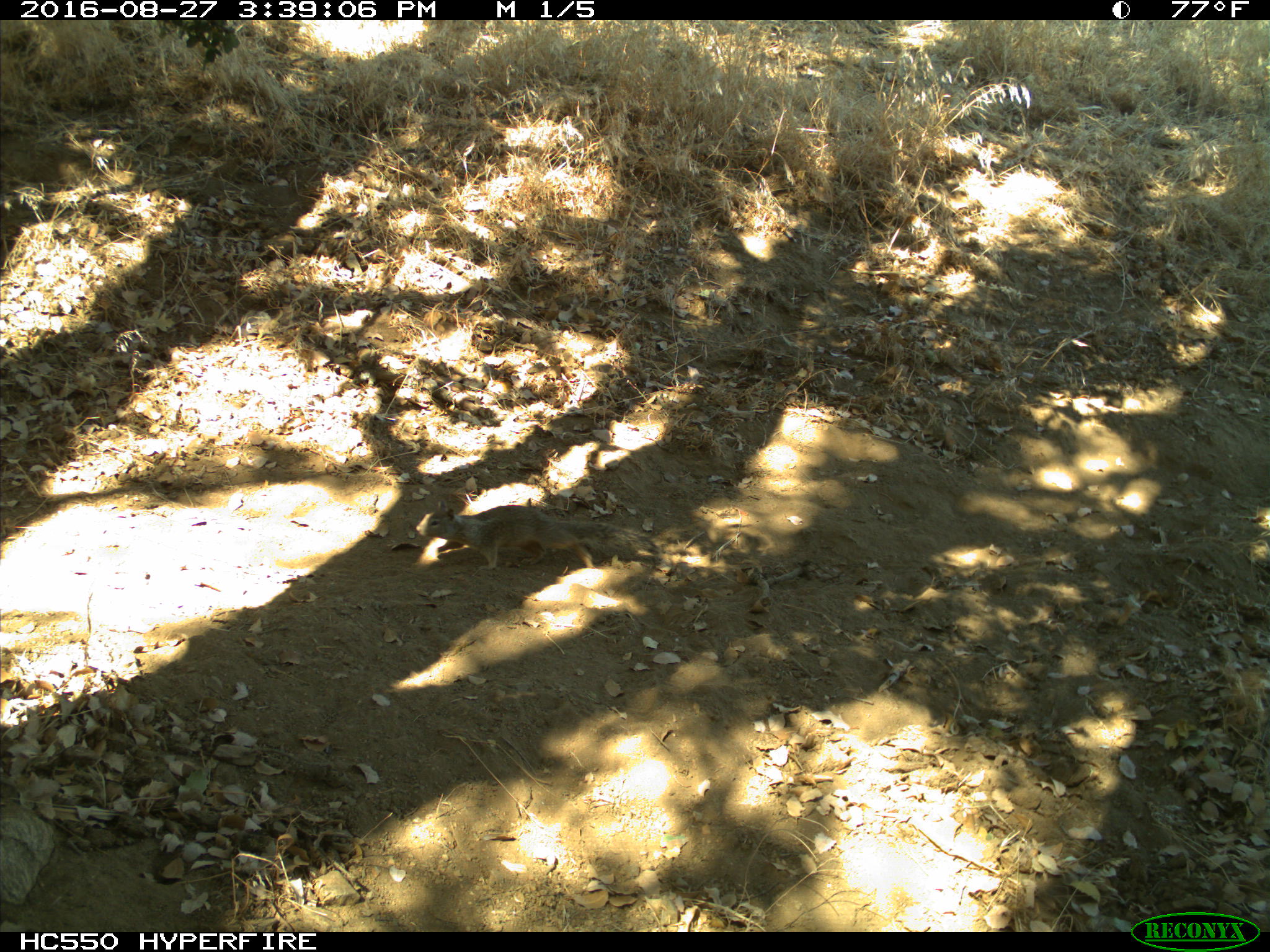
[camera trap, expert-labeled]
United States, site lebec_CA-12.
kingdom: Animalia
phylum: Chordata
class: Mammalia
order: Rodentia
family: Sciuridae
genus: Otospermophilus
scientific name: Otospermophilus beecheyi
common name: california ground squirrel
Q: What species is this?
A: Otospermophilus beecheyi (california ground squirrel).